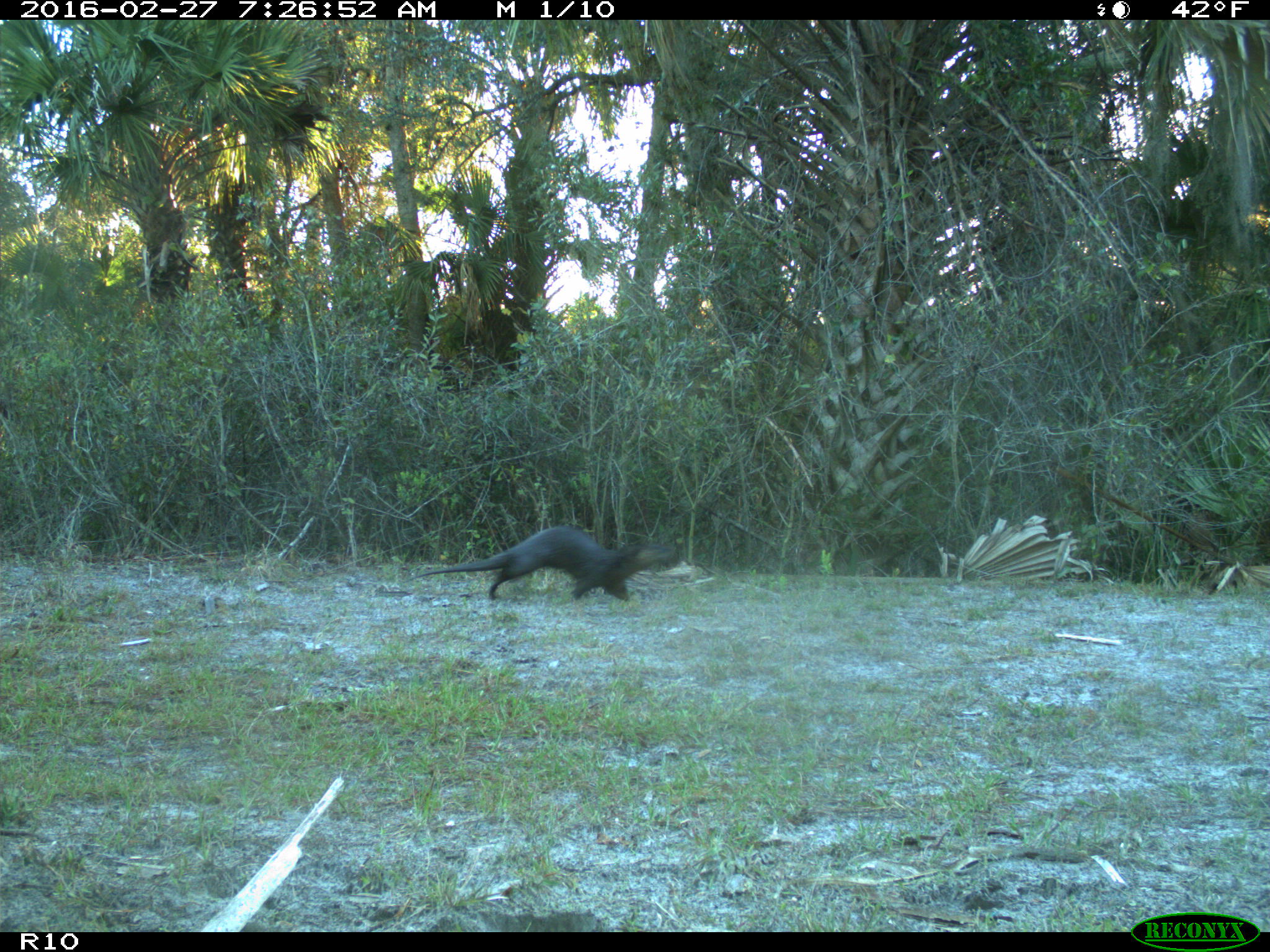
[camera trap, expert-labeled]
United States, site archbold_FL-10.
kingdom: Animalia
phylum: Chordata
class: Mammalia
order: Carnivora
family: Mustelidae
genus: Lontra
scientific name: Lontra canadensis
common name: north american river otter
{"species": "Lontra canadensis (north american river otter)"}